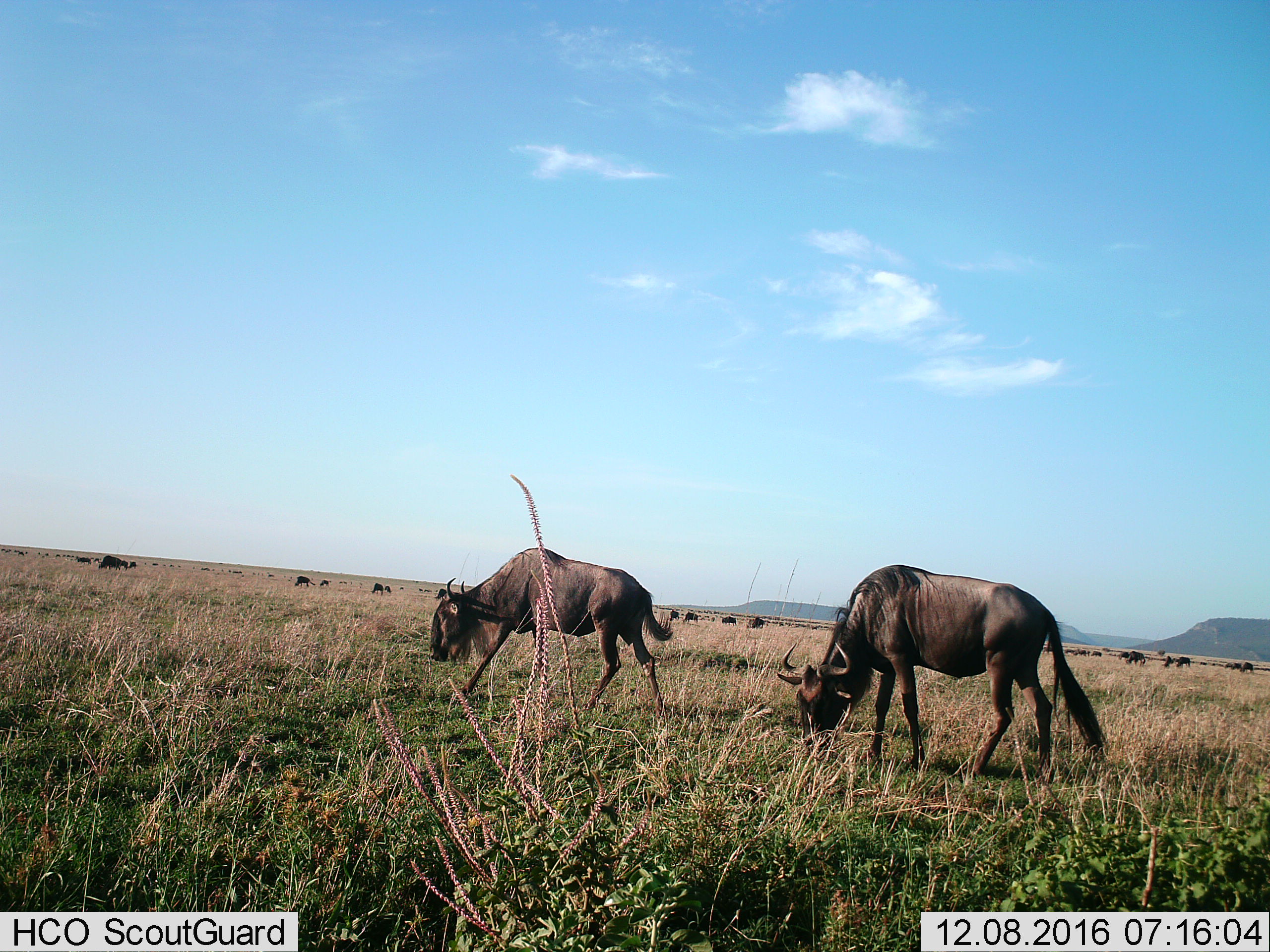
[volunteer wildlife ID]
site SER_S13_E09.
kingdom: Animalia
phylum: Chordata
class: Mammalia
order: Artiodactyla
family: Bovidae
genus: Connochaetes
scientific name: Connochaetes taurinus taurinus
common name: blue wildebeest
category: wildebeestblue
Wildebeestblue (blue wildebeest) (Connochaetes taurinus taurinus), count 11-50. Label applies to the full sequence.